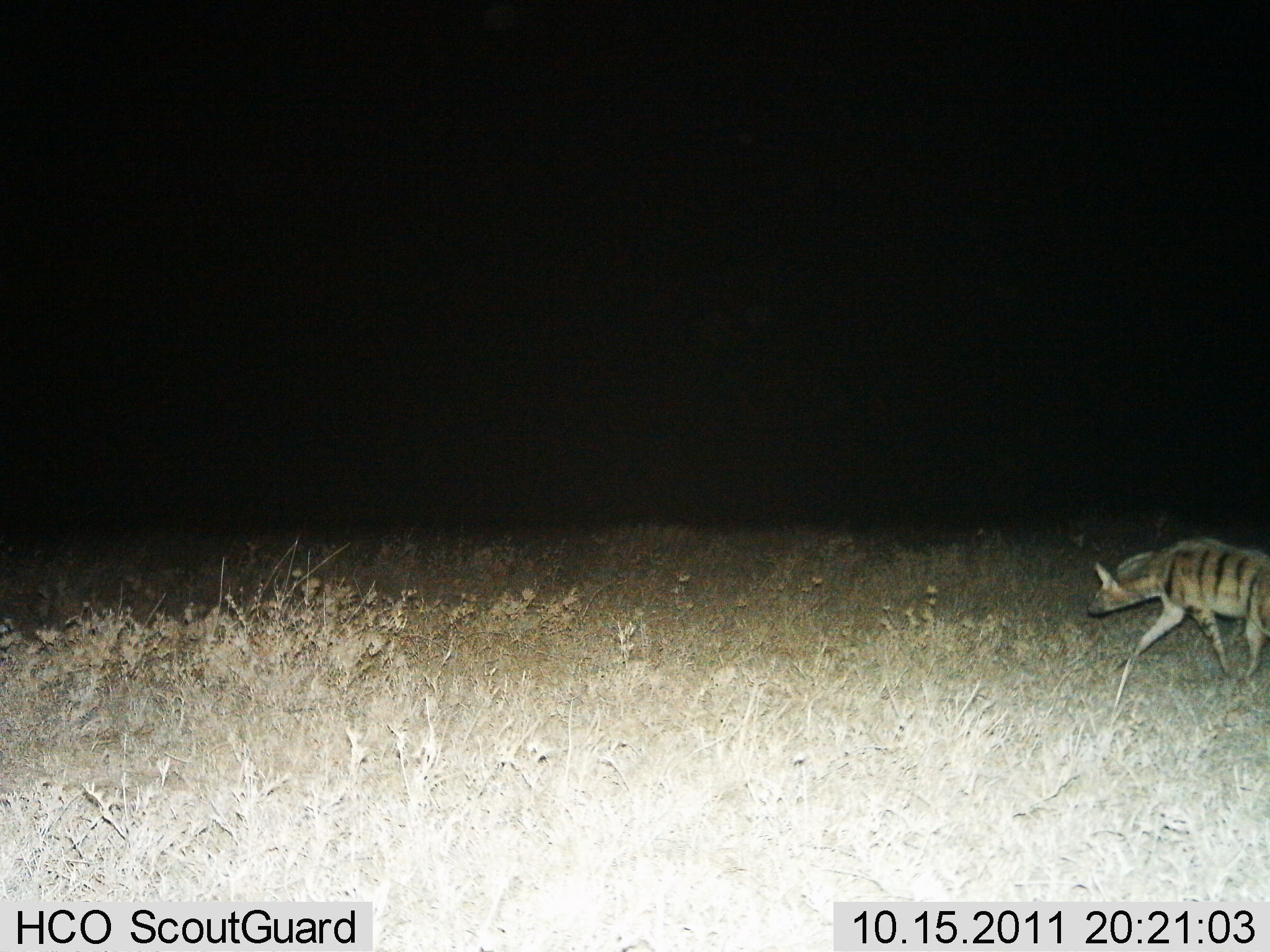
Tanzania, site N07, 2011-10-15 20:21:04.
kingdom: Animalia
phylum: Chordata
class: Mammalia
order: Carnivora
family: Hyaenidae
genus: Hyaena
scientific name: Hyaena hyaena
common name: striped hyena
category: hyenastriped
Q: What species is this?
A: Hyenastriped (striped hyena) (Hyaena hyaena).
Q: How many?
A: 1.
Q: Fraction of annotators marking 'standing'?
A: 0%.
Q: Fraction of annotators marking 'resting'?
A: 0%.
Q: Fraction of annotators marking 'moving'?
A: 100%.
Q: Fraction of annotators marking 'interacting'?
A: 0%.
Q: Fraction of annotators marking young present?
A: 0%.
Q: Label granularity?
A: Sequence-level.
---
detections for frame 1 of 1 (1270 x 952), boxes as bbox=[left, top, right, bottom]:
animal: bbox=[1087, 533, 1270, 681]